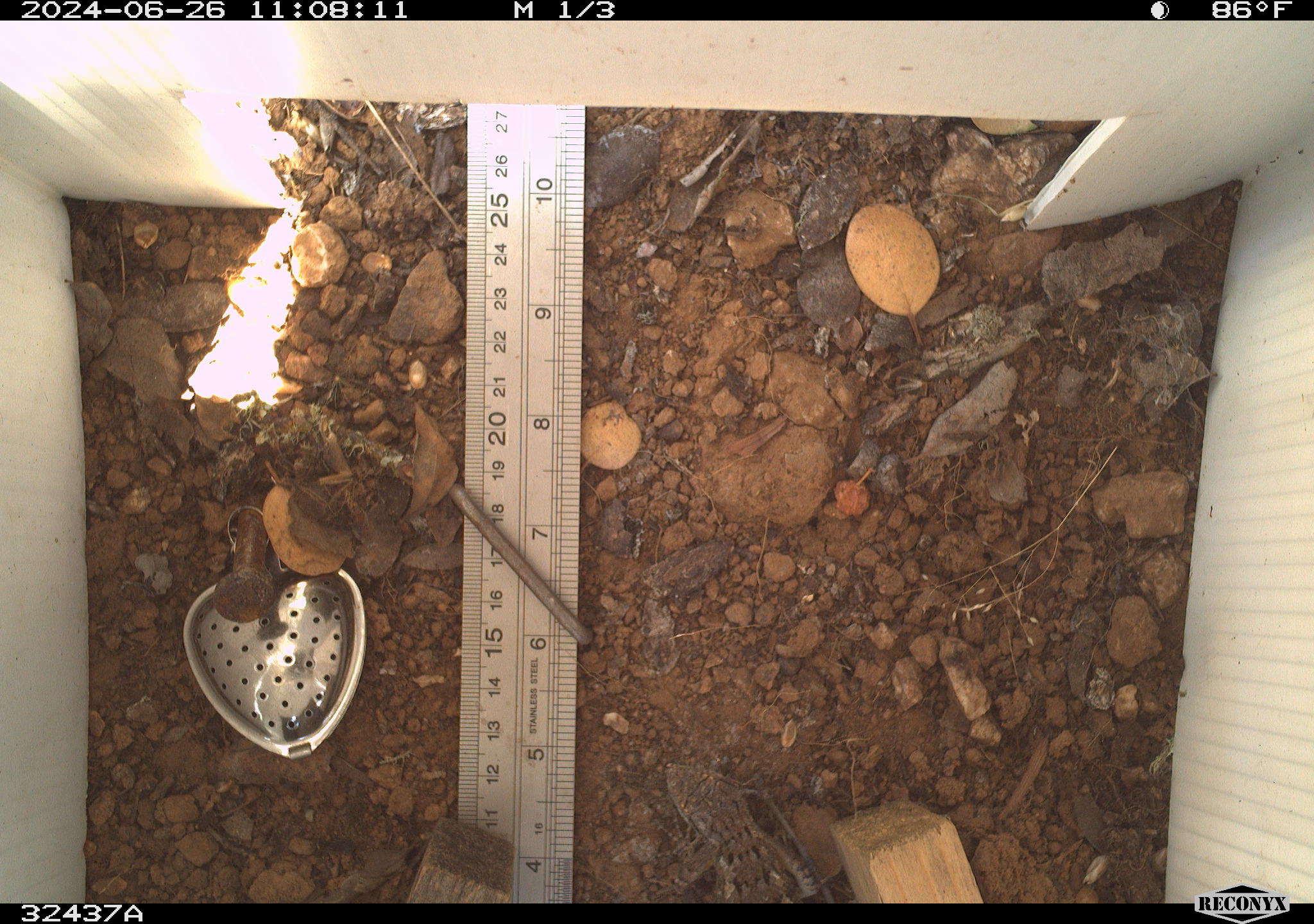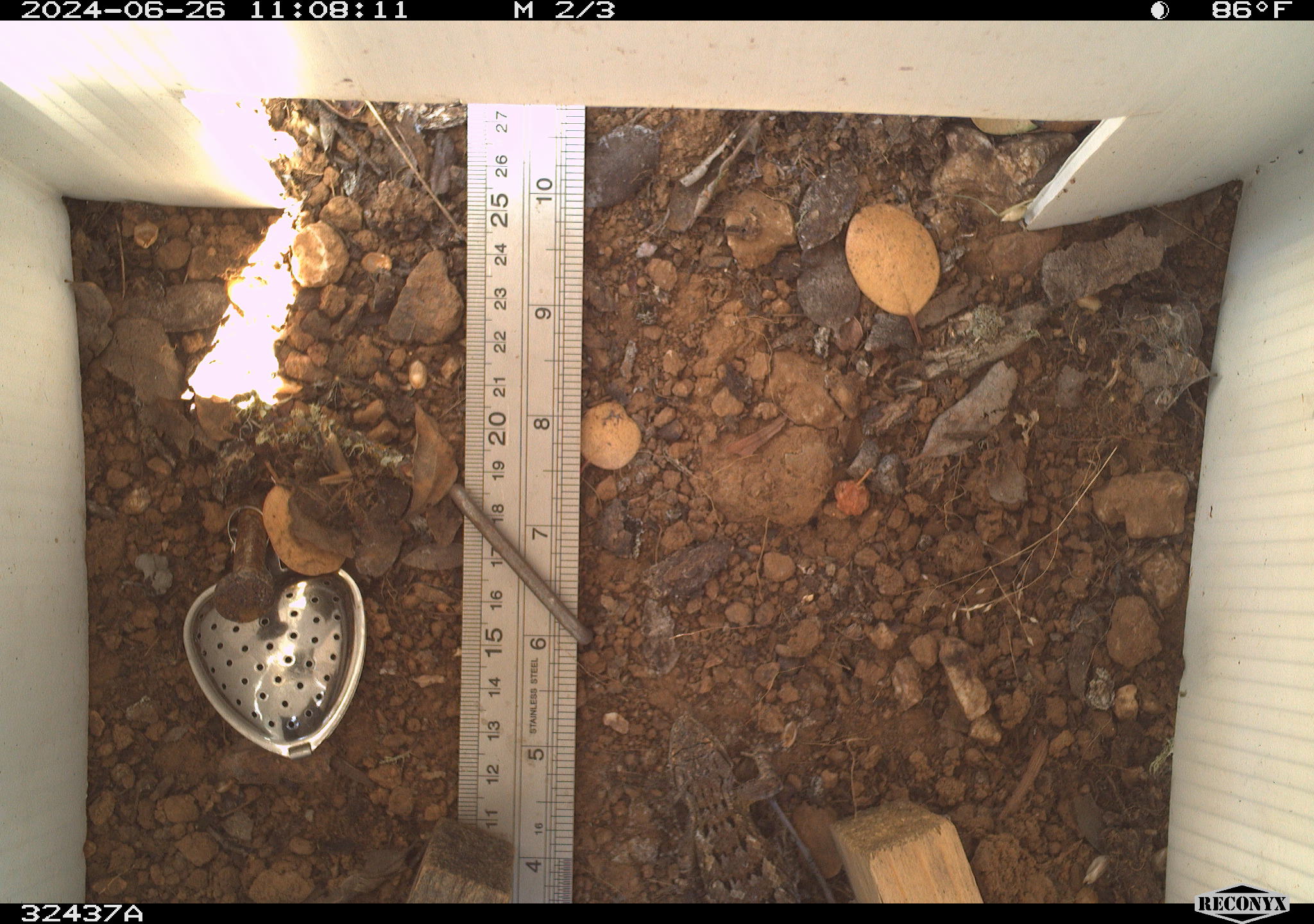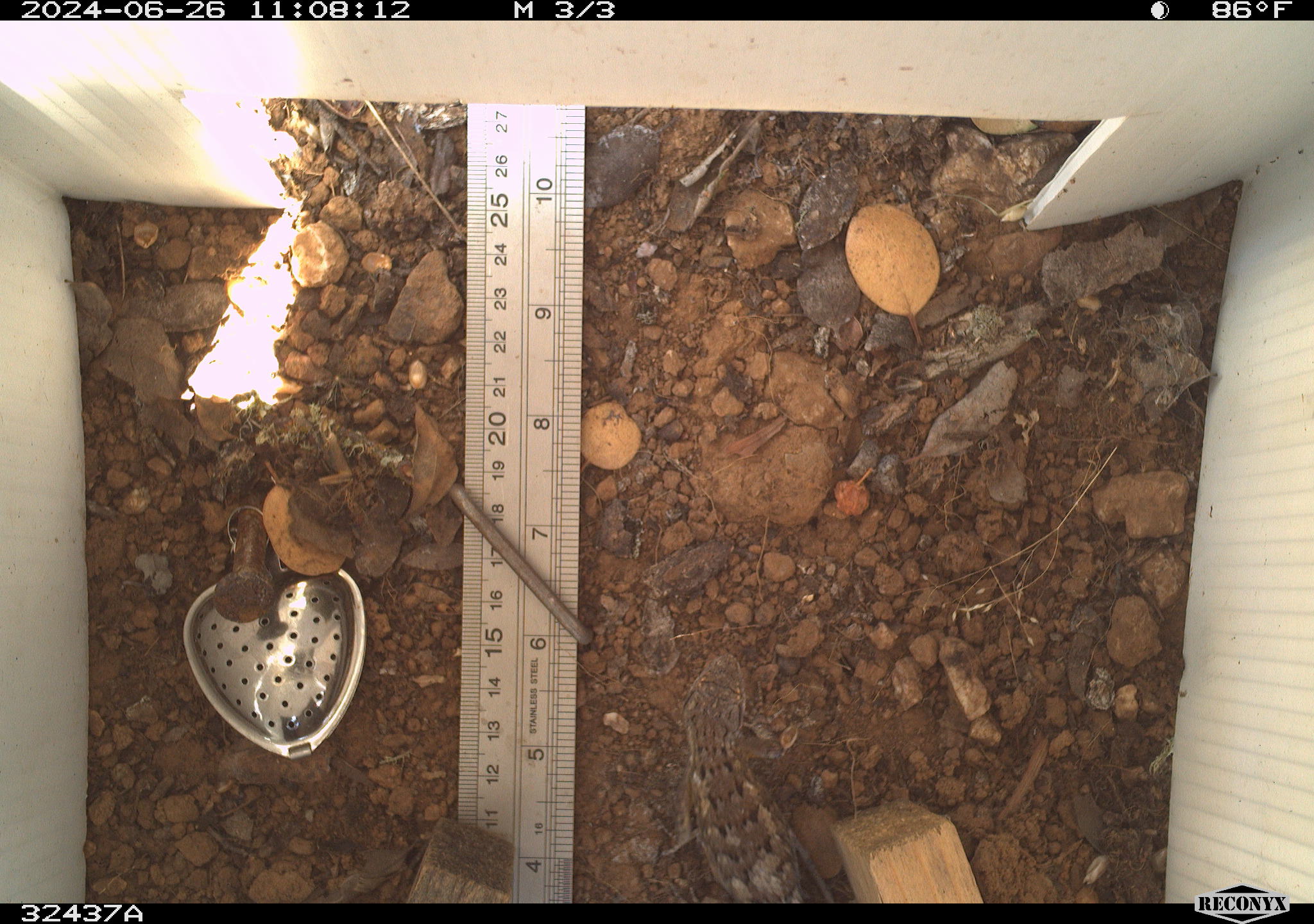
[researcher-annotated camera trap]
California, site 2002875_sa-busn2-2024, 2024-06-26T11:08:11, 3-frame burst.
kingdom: Animalia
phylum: Chordata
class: Reptilia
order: Squamata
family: Phrynosomatidae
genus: Sceloporus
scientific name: Sceloporus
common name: spiny lizards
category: sceloporus species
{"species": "sceloporus species (spiny lizards) (Sceloporus)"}